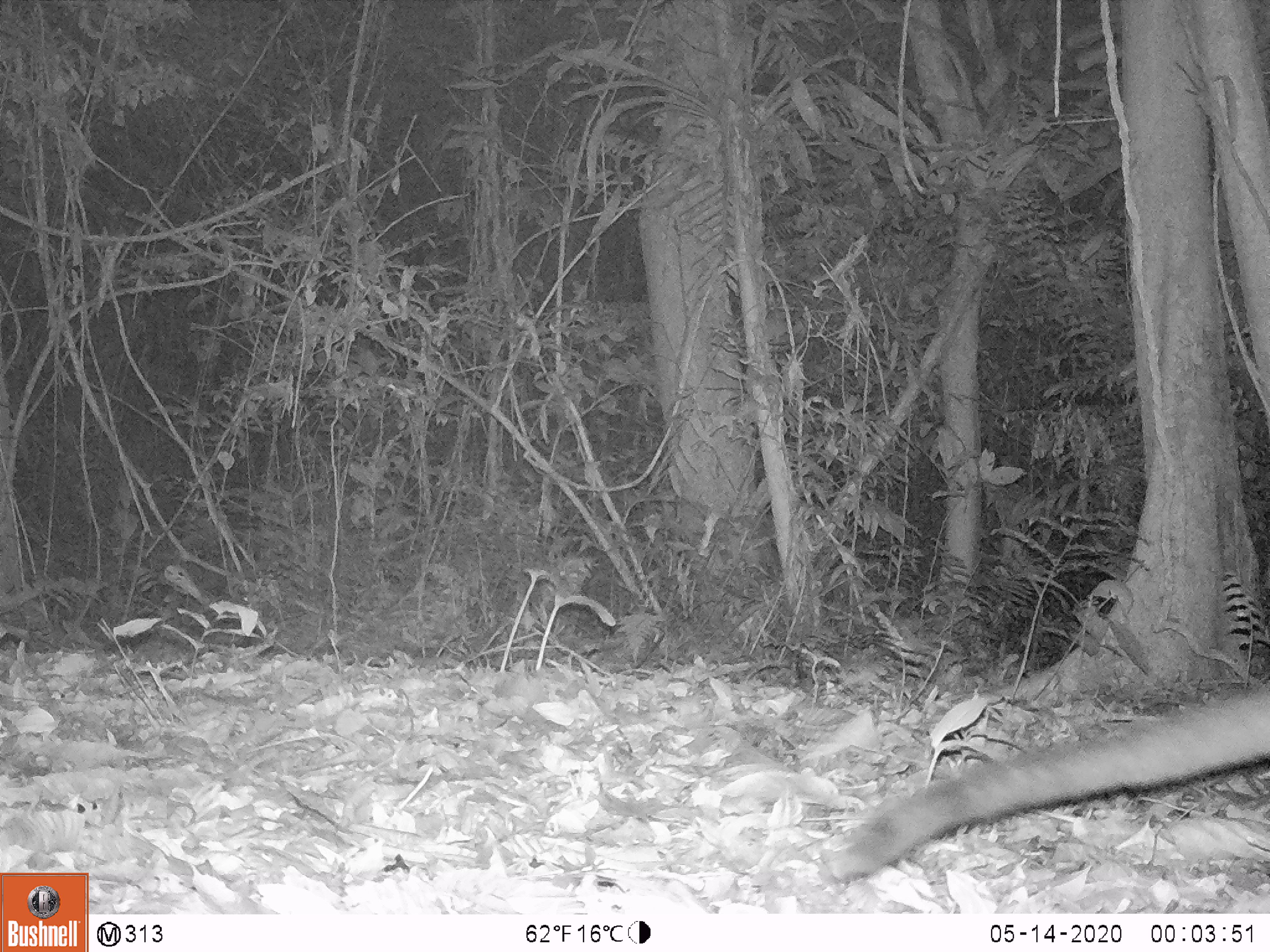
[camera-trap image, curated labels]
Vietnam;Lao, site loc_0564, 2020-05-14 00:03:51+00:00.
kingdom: Animalia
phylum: Chordata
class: Mammalia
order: Carnivora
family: Viverridae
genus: Paguma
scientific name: Paguma larvata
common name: masked palm civet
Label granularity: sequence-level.